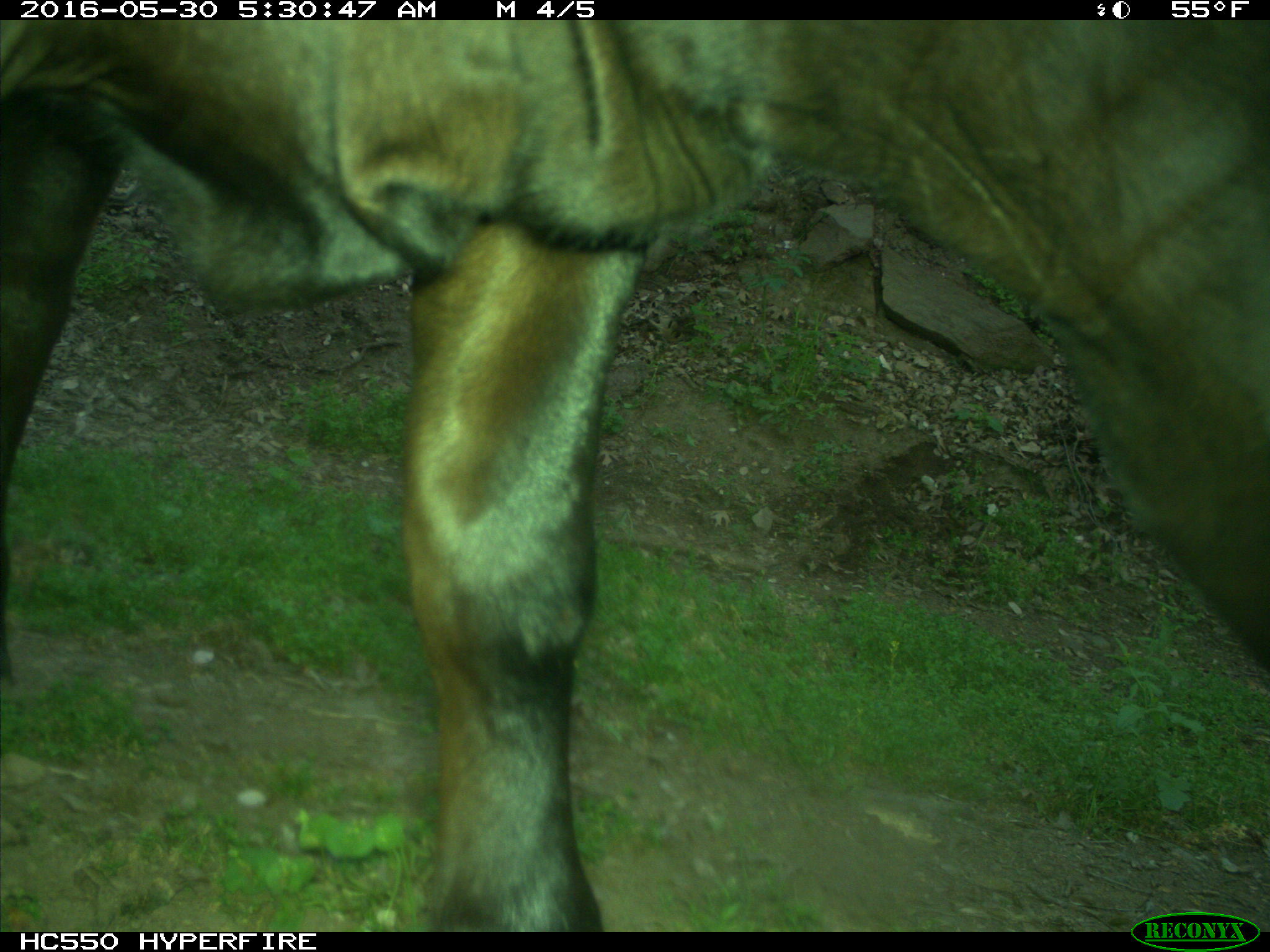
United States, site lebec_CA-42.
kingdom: Animalia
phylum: Chordata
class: Mammalia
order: Artiodactyla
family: Bovidae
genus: Bos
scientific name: Bos taurus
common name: domestic cow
Bos taurus (domestic cow).